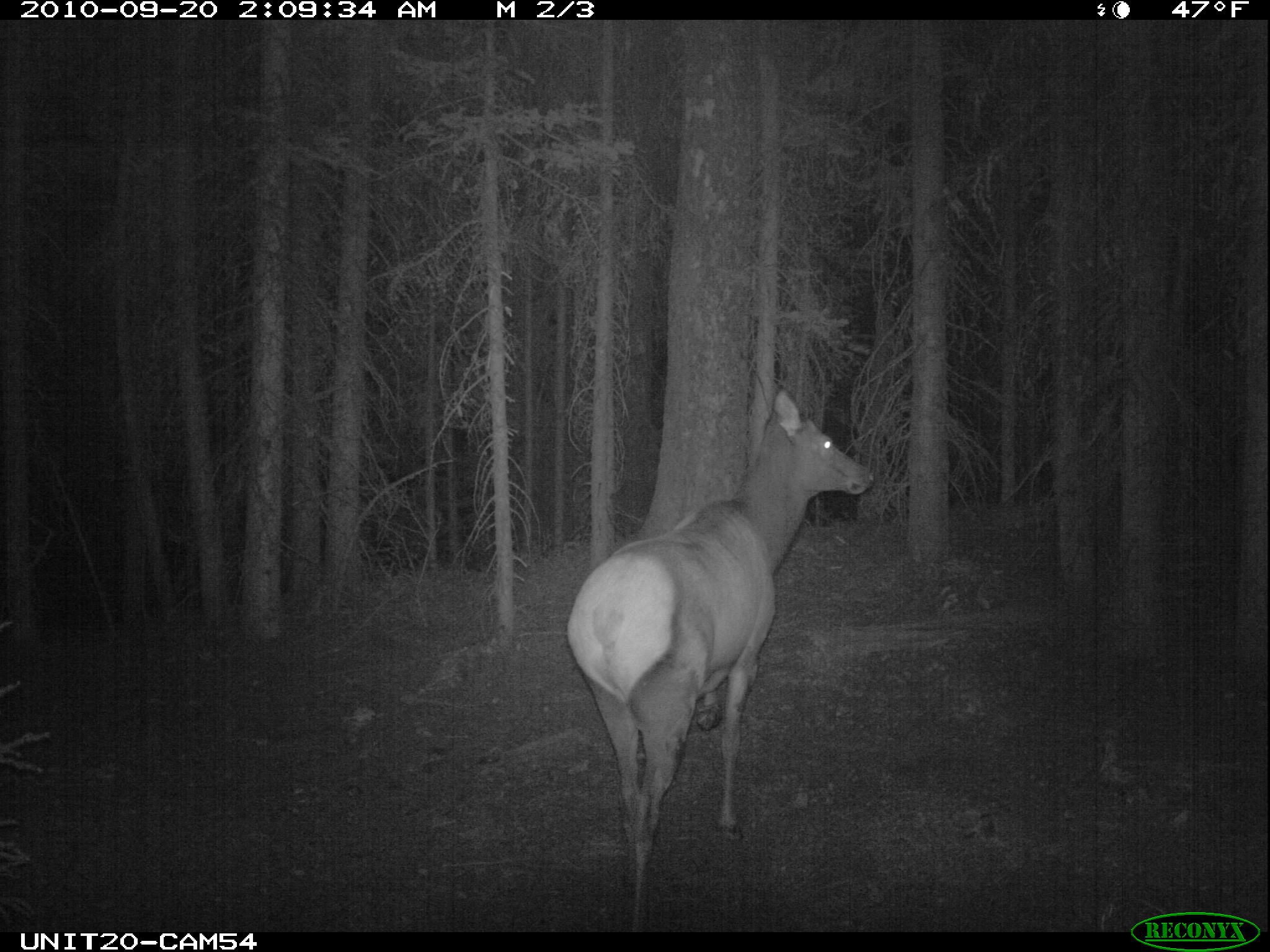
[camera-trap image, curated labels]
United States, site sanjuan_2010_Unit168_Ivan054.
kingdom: Animalia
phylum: Chordata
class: Mammalia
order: Artiodactyla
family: Cervidae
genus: Cervus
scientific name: Cervus elaphus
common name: red deer